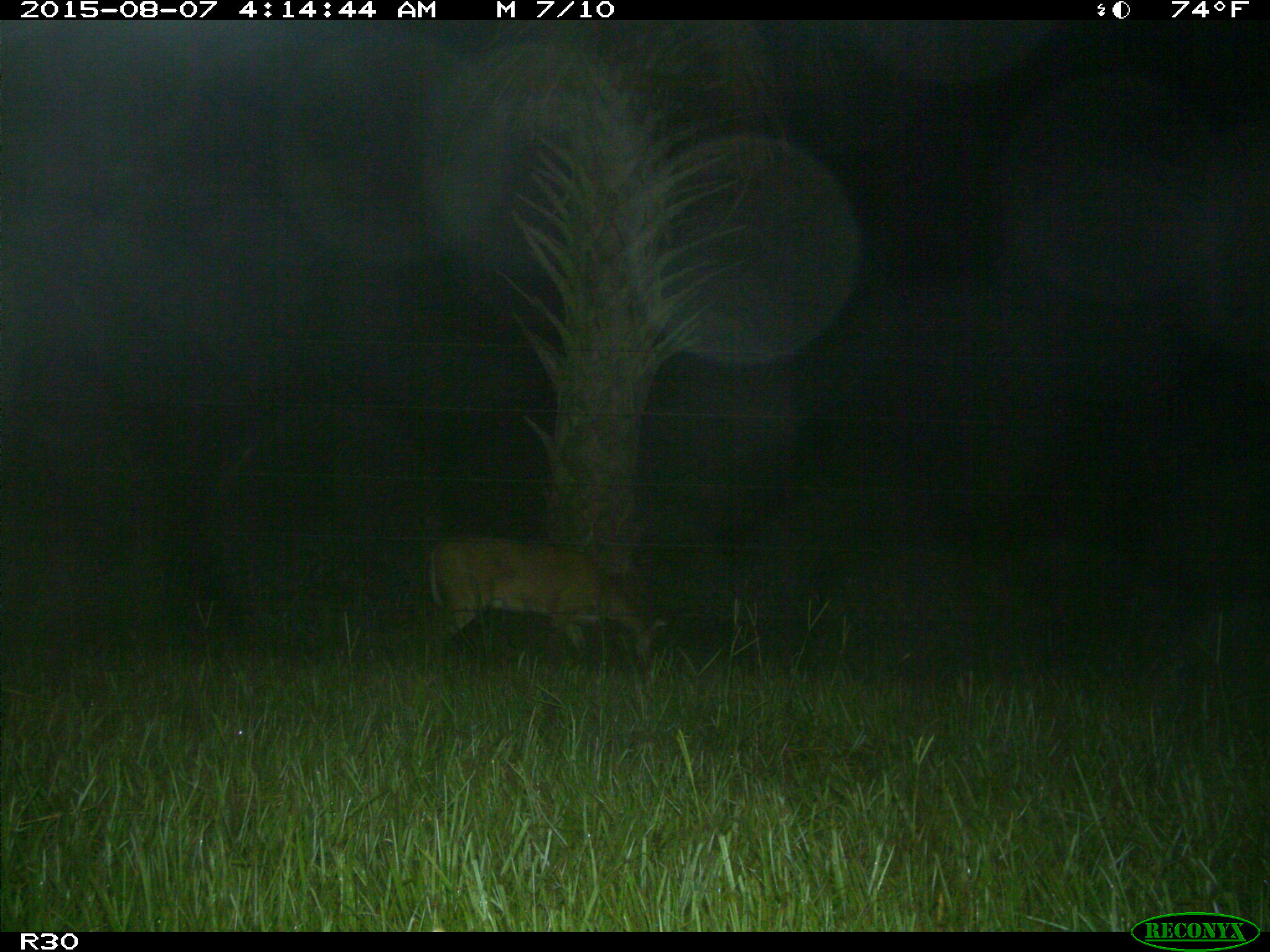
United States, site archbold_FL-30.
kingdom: Animalia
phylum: Chordata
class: Mammalia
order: Artiodactyla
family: Cervidae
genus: Odocoileus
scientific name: Odocoileus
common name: deer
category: unidentified deer